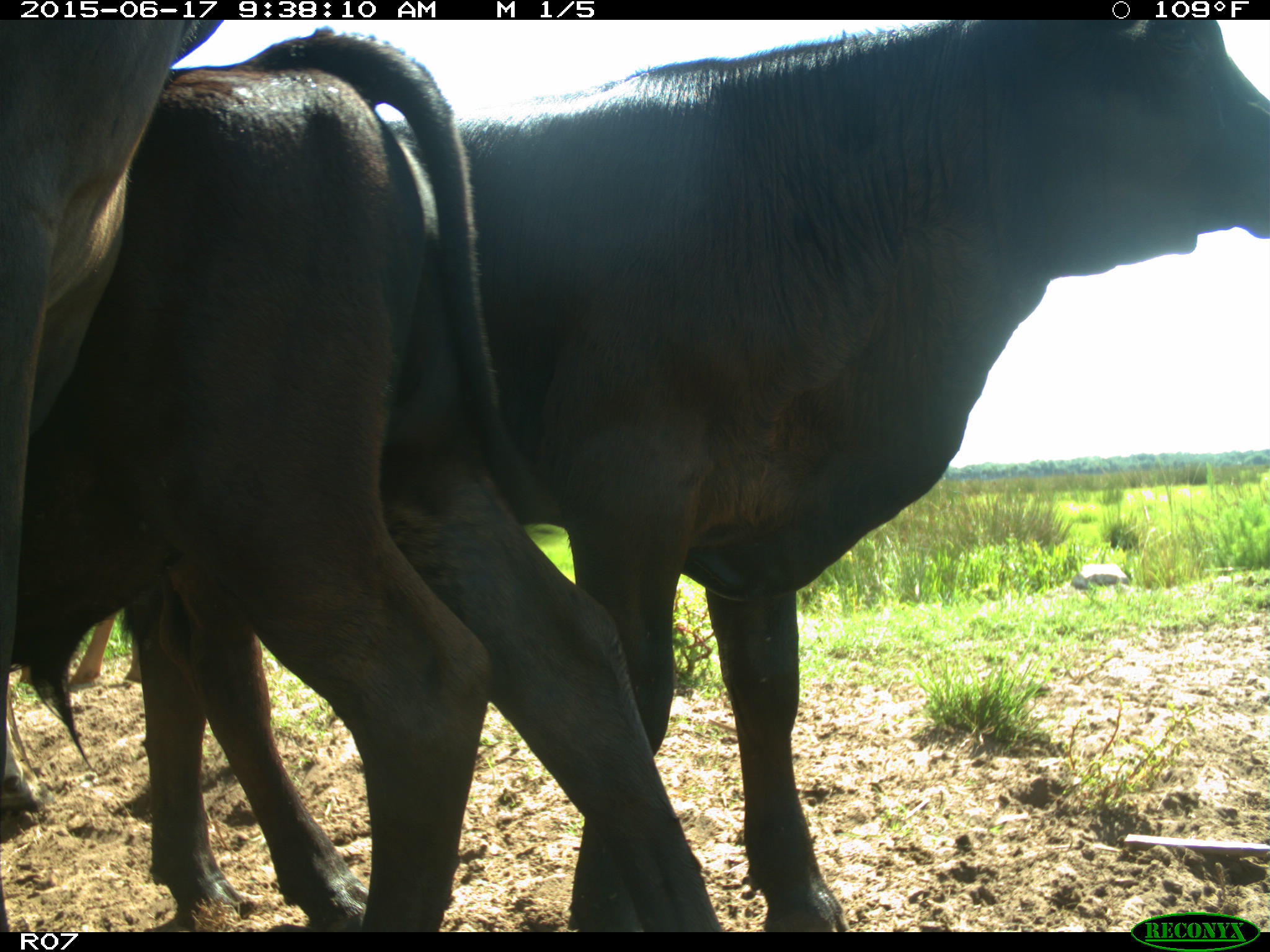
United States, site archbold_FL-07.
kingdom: Animalia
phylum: Chordata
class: Mammalia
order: Artiodactyla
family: Bovidae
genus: Bos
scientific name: Bos taurus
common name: domestic cow